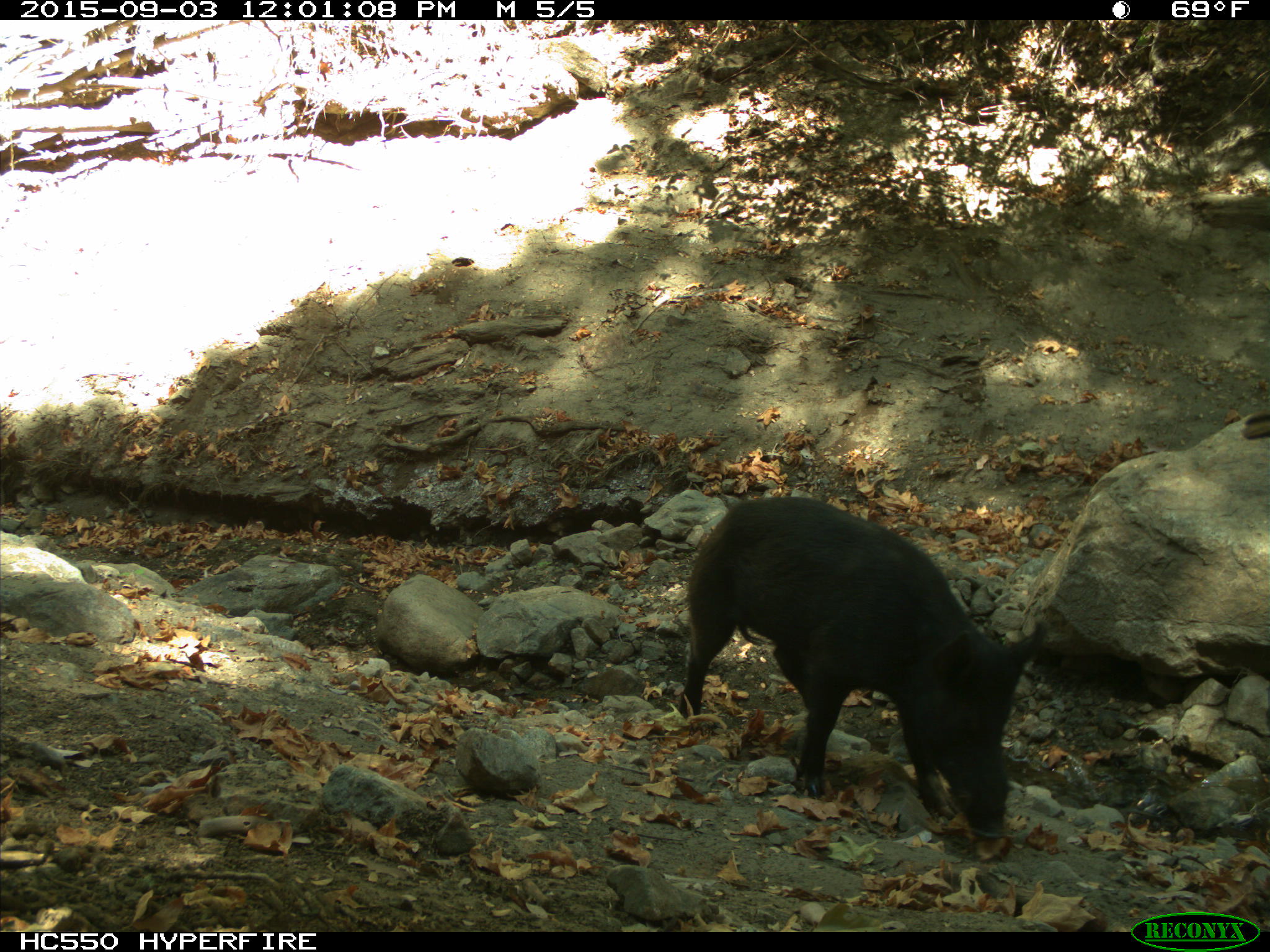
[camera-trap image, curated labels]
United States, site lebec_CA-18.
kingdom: Animalia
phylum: Chordata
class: Mammalia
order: Artiodactyla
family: Suidae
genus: Sus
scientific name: Sus scrofa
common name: wild boar